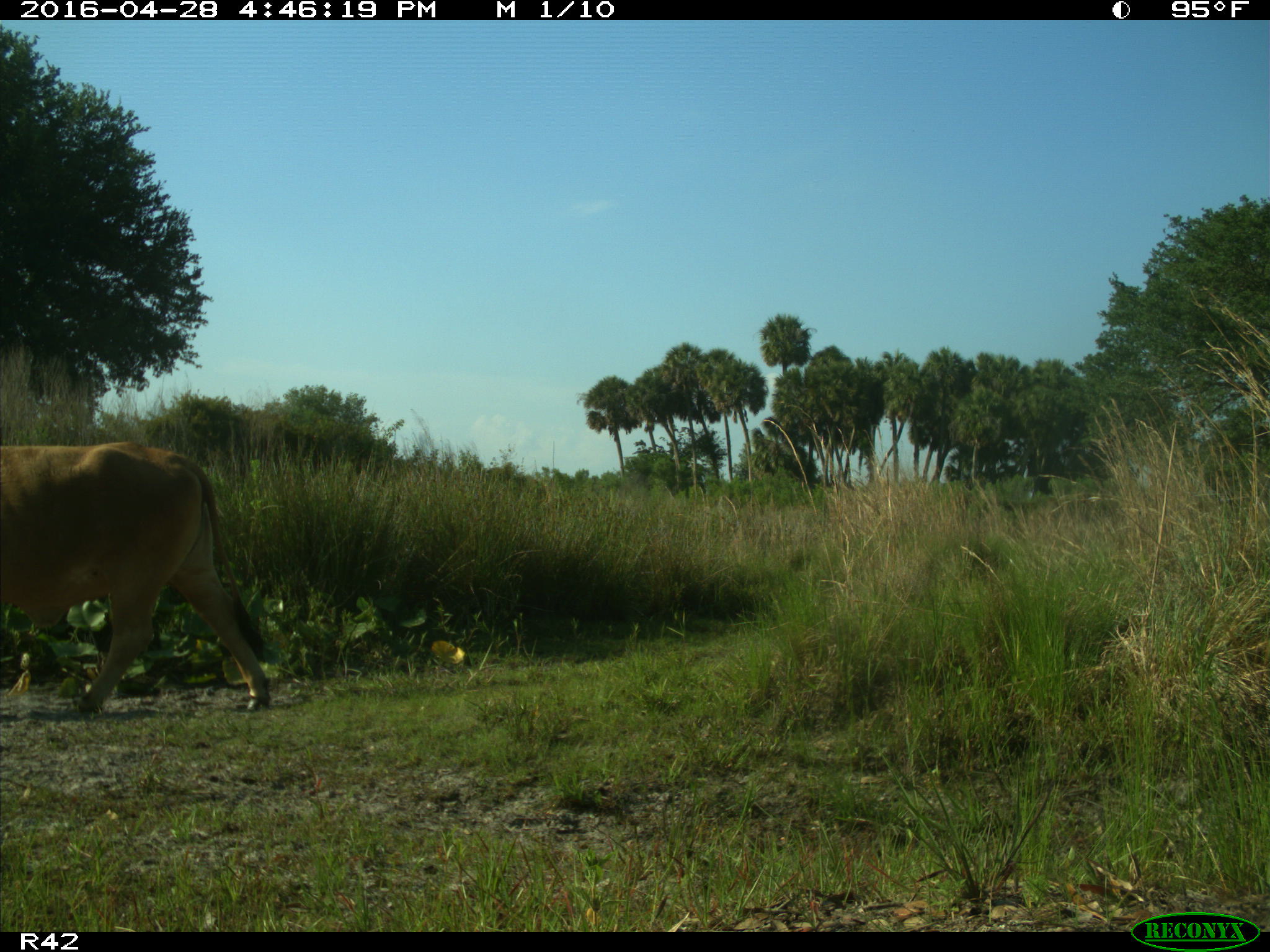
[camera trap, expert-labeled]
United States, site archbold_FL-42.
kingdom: Animalia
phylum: Chordata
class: Mammalia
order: Artiodactyla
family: Bovidae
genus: Bos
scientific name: Bos taurus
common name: domestic cow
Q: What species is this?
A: Bos taurus (domestic cow).